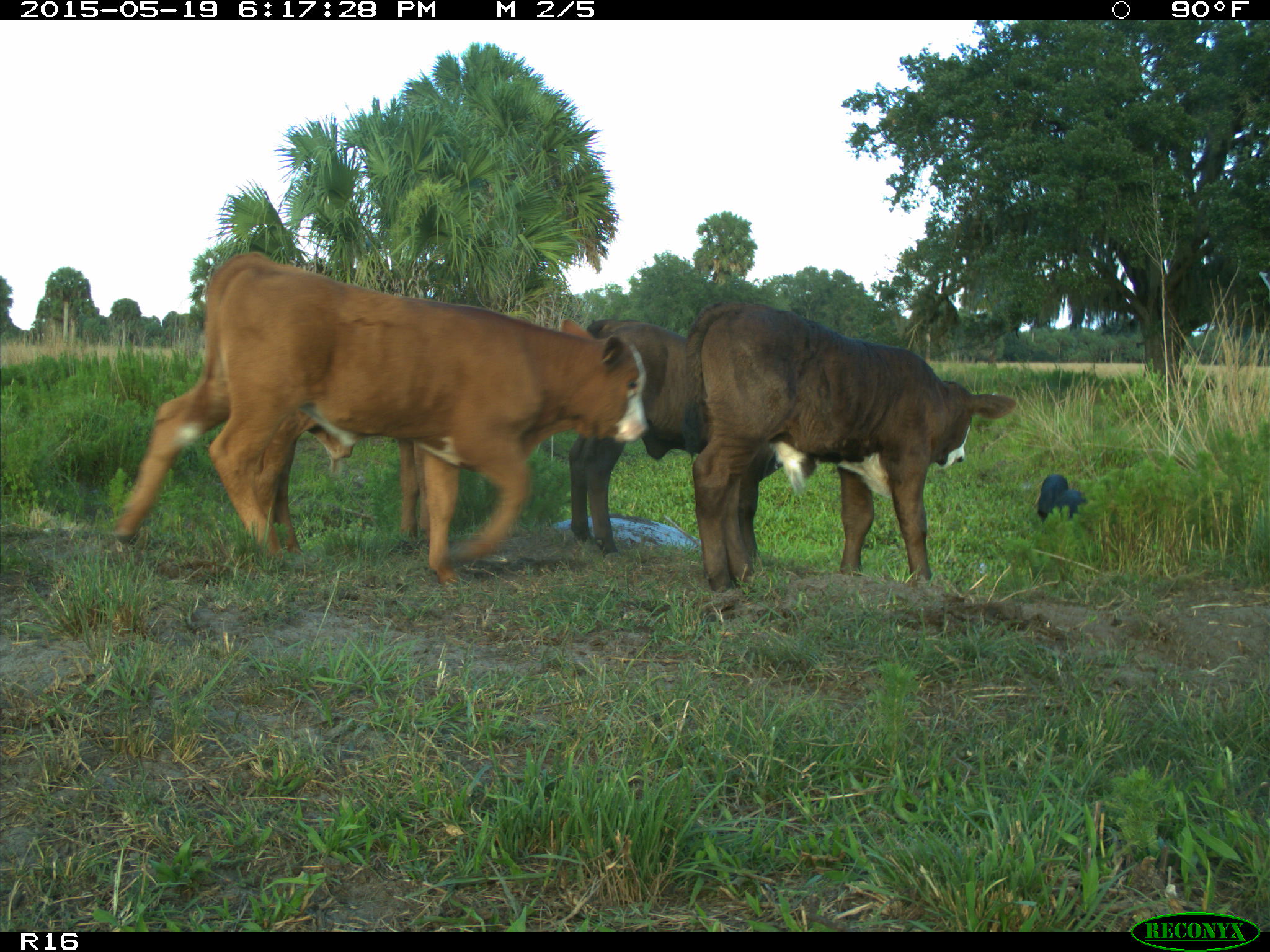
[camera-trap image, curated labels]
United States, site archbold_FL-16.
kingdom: Animalia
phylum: Chordata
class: Mammalia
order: Artiodactyla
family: Suidae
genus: Sus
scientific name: Sus scrofa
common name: wild boar